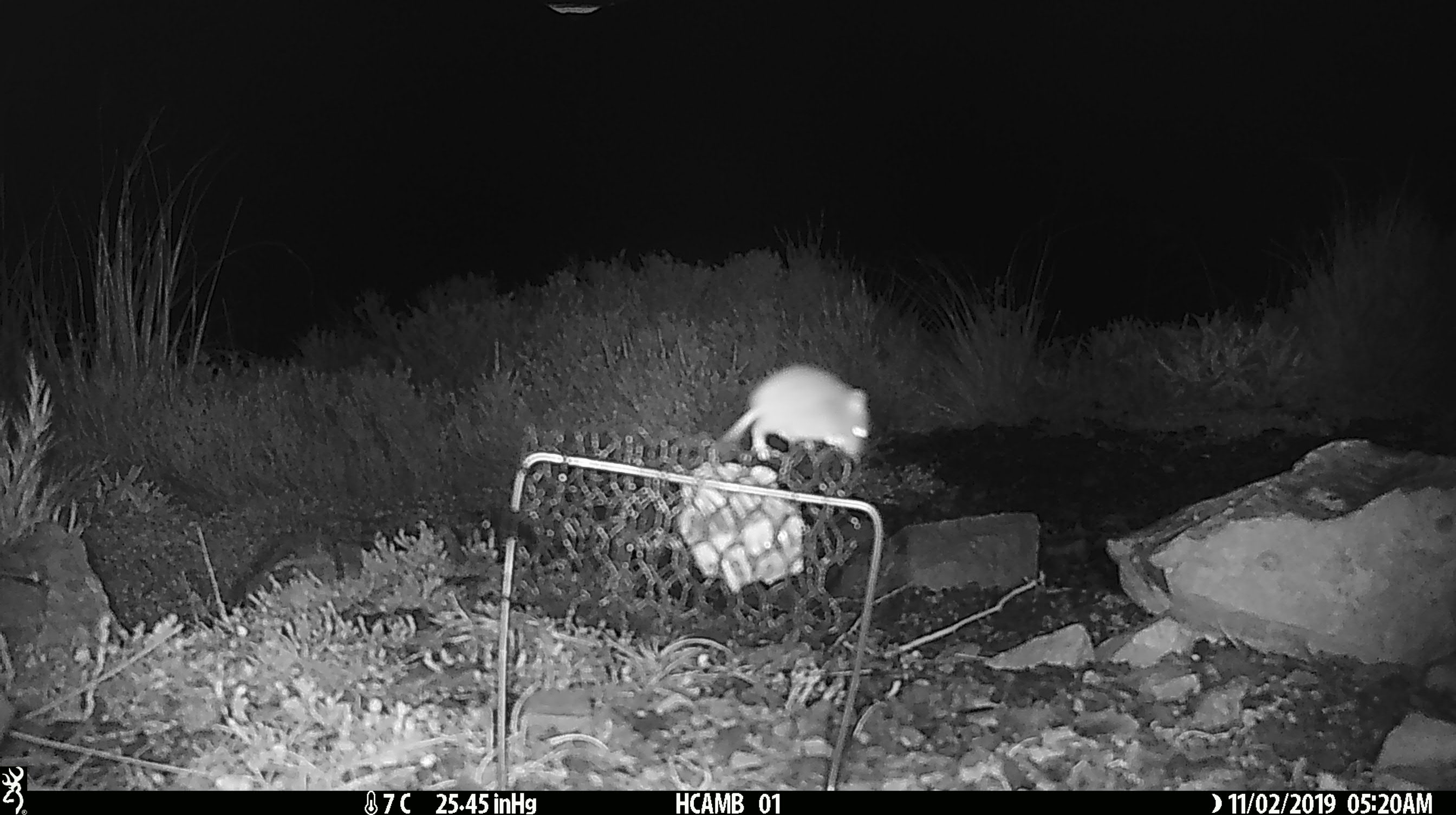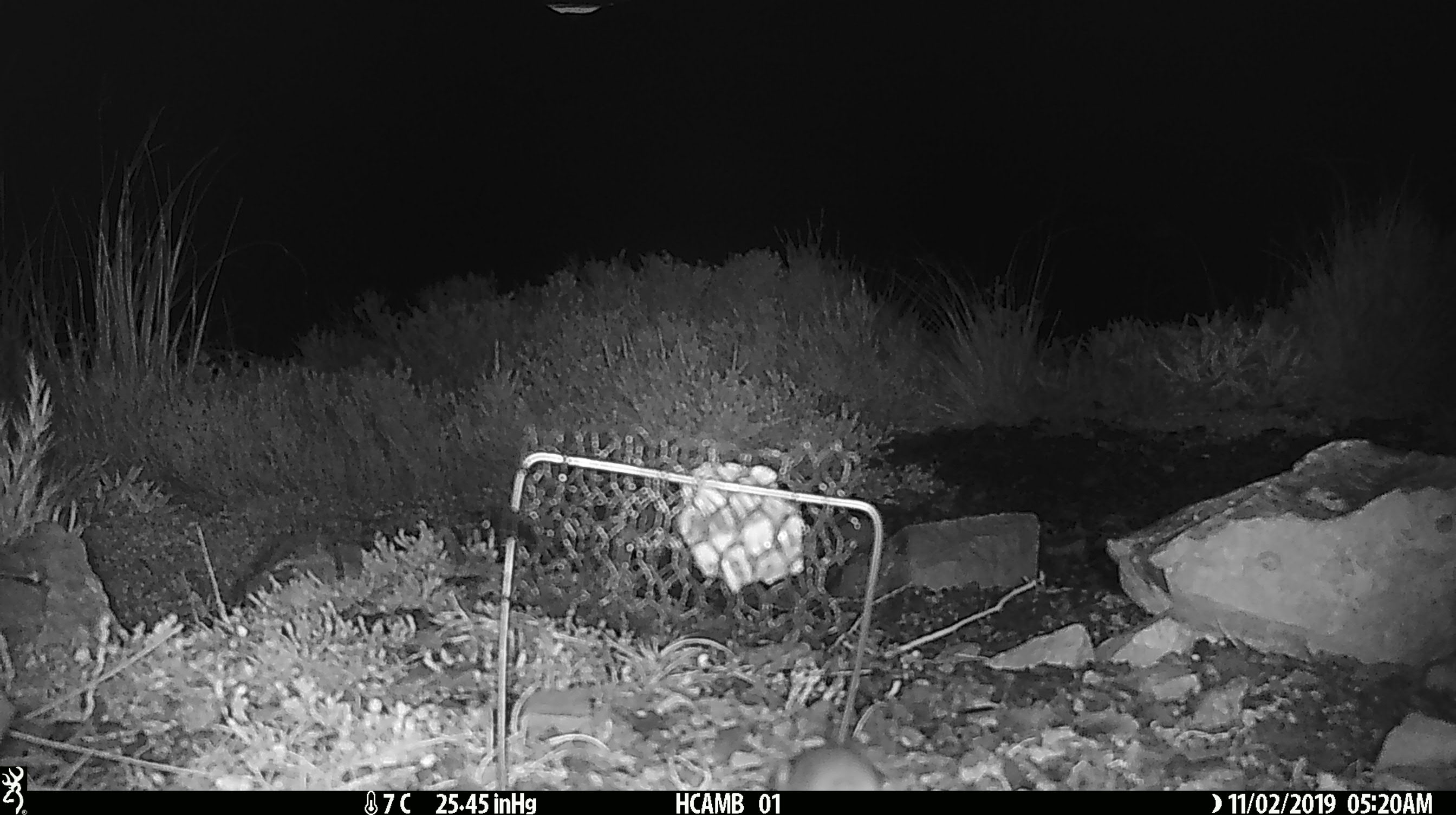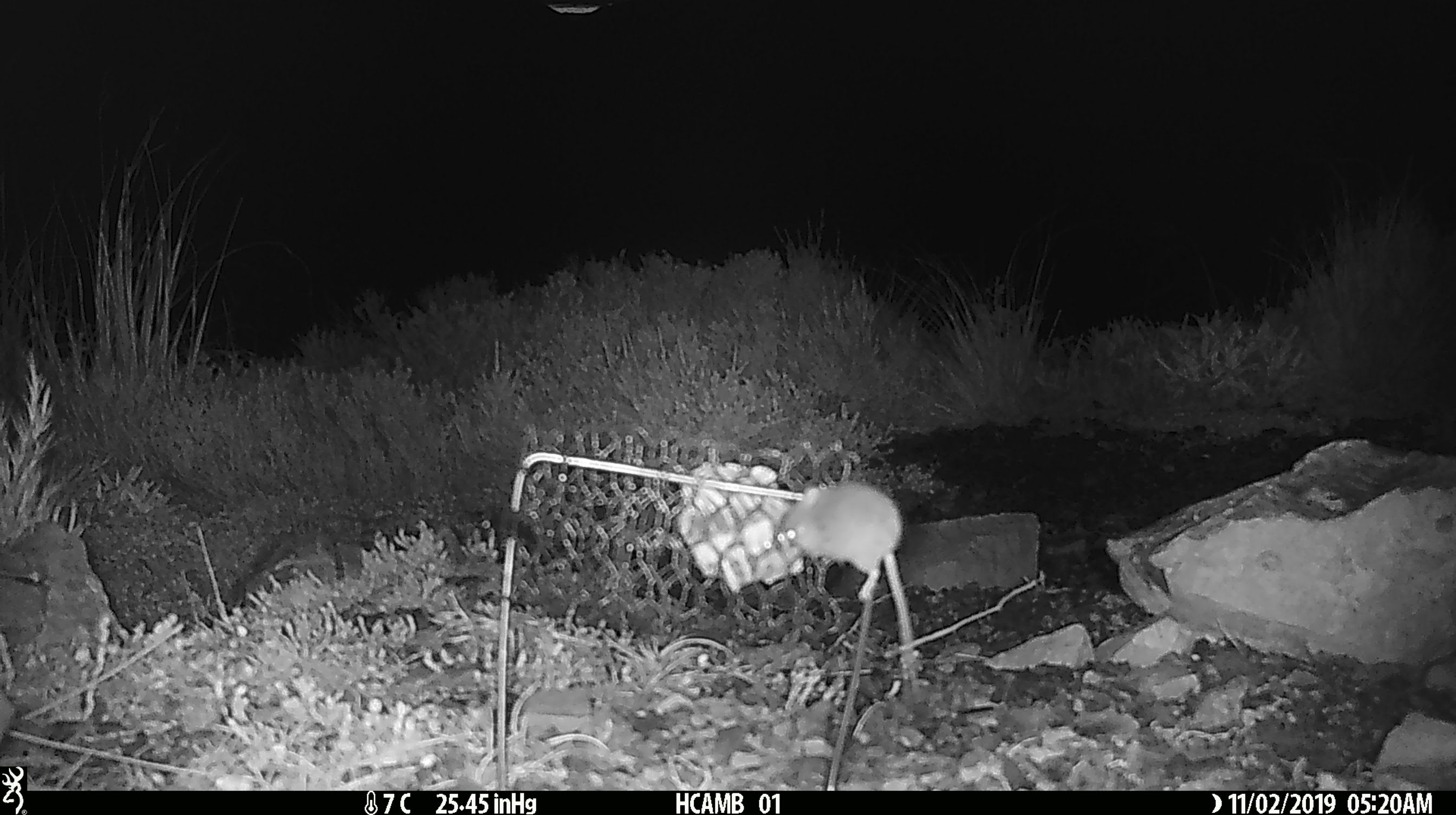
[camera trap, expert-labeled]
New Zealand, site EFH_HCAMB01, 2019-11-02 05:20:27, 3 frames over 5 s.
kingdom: Animalia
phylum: Chordata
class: Mammalia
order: Rodentia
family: Muridae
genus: Mus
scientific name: Mus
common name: mouse